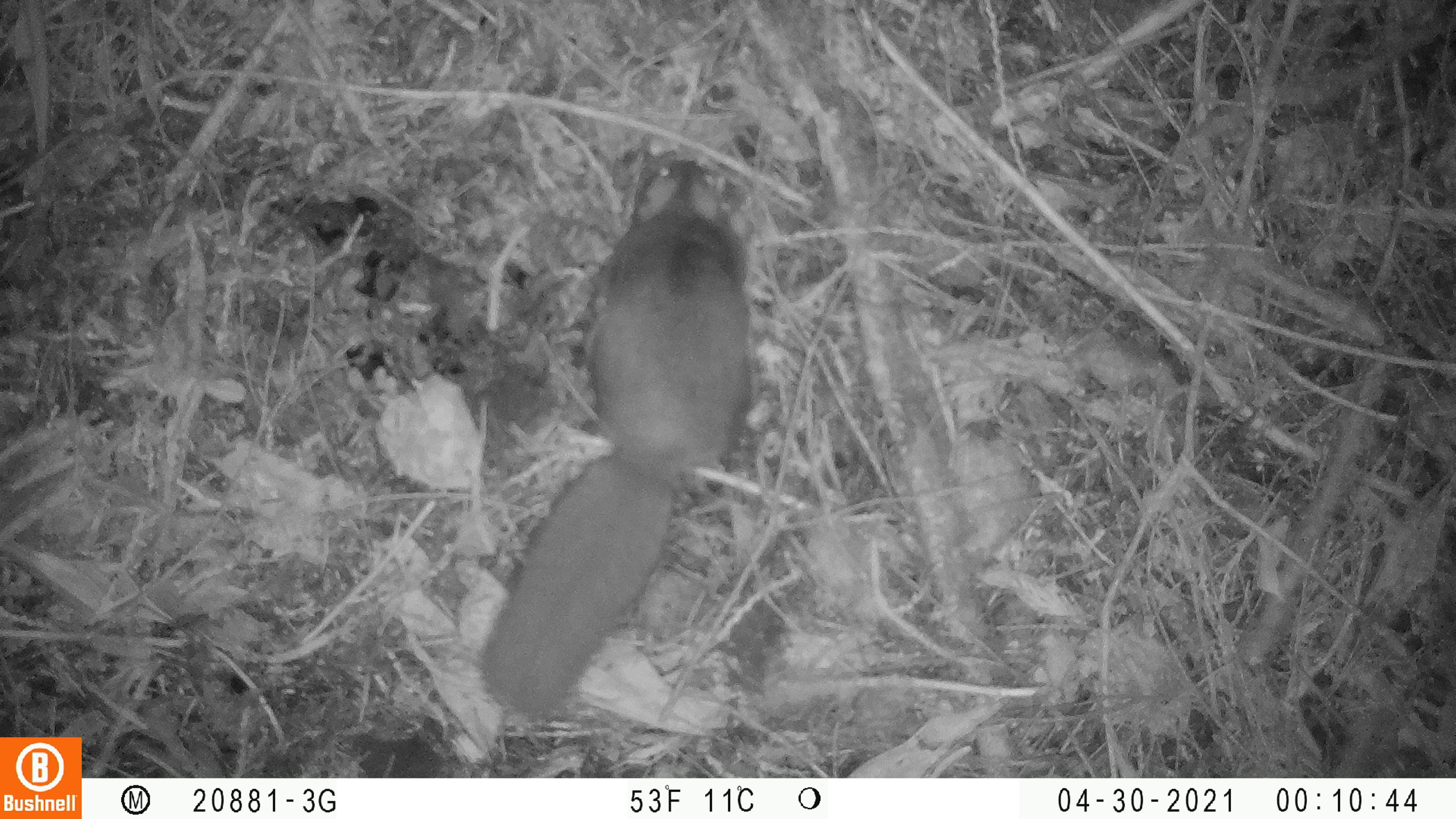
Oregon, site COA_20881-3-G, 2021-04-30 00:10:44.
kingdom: Animalia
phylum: Chordata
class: Mammalia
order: Rodentia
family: Sciuridae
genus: Glaucomys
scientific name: Glaucomys oregonensis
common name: humboldt's flying squirrel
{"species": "humboldt's flying squirrel (Glaucomys oregonensis)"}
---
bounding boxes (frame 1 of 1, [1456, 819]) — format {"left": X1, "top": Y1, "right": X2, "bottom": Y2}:
humboldt's flying squirrel: {"left": 455, "top": 135, "right": 767, "bottom": 733}